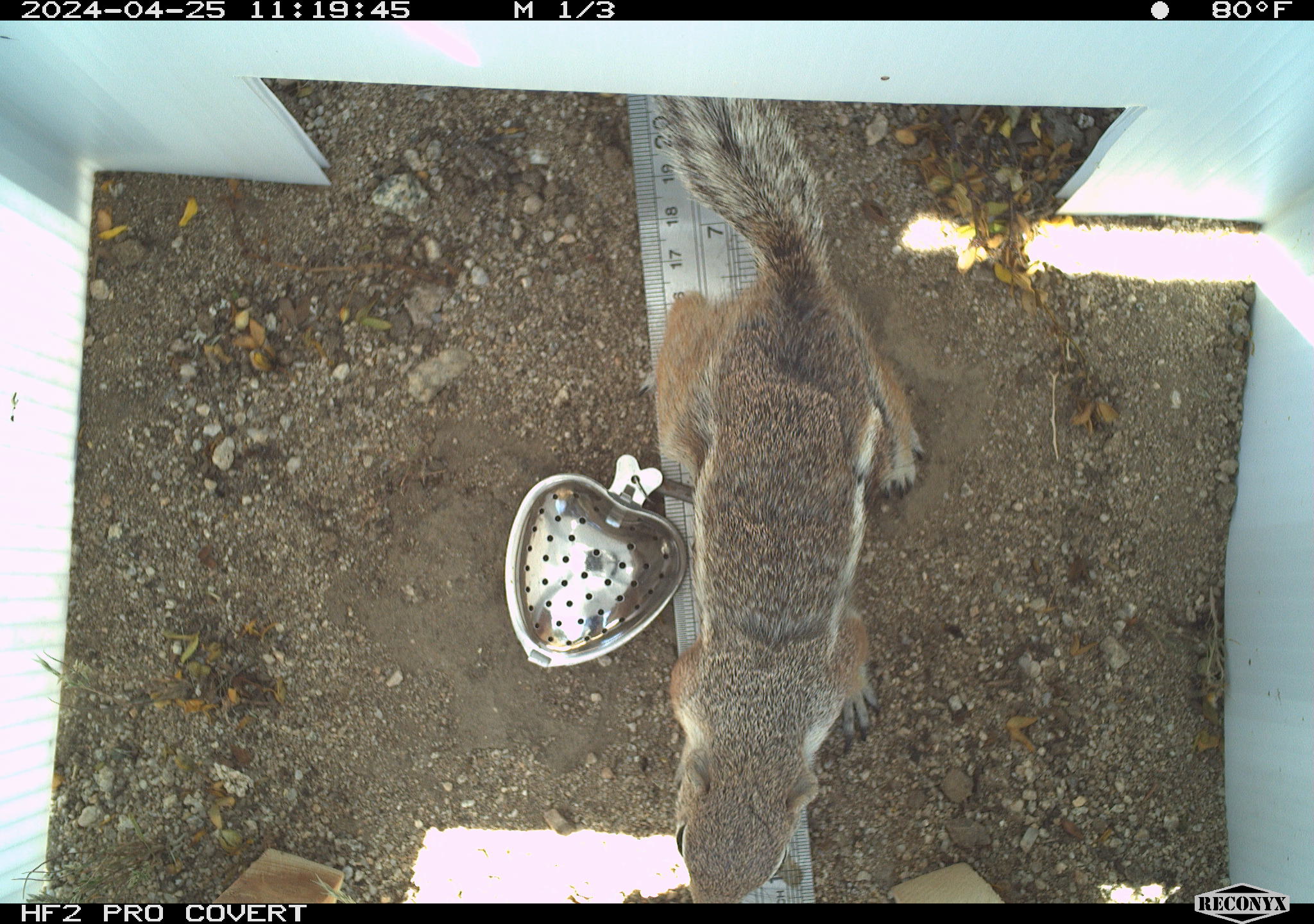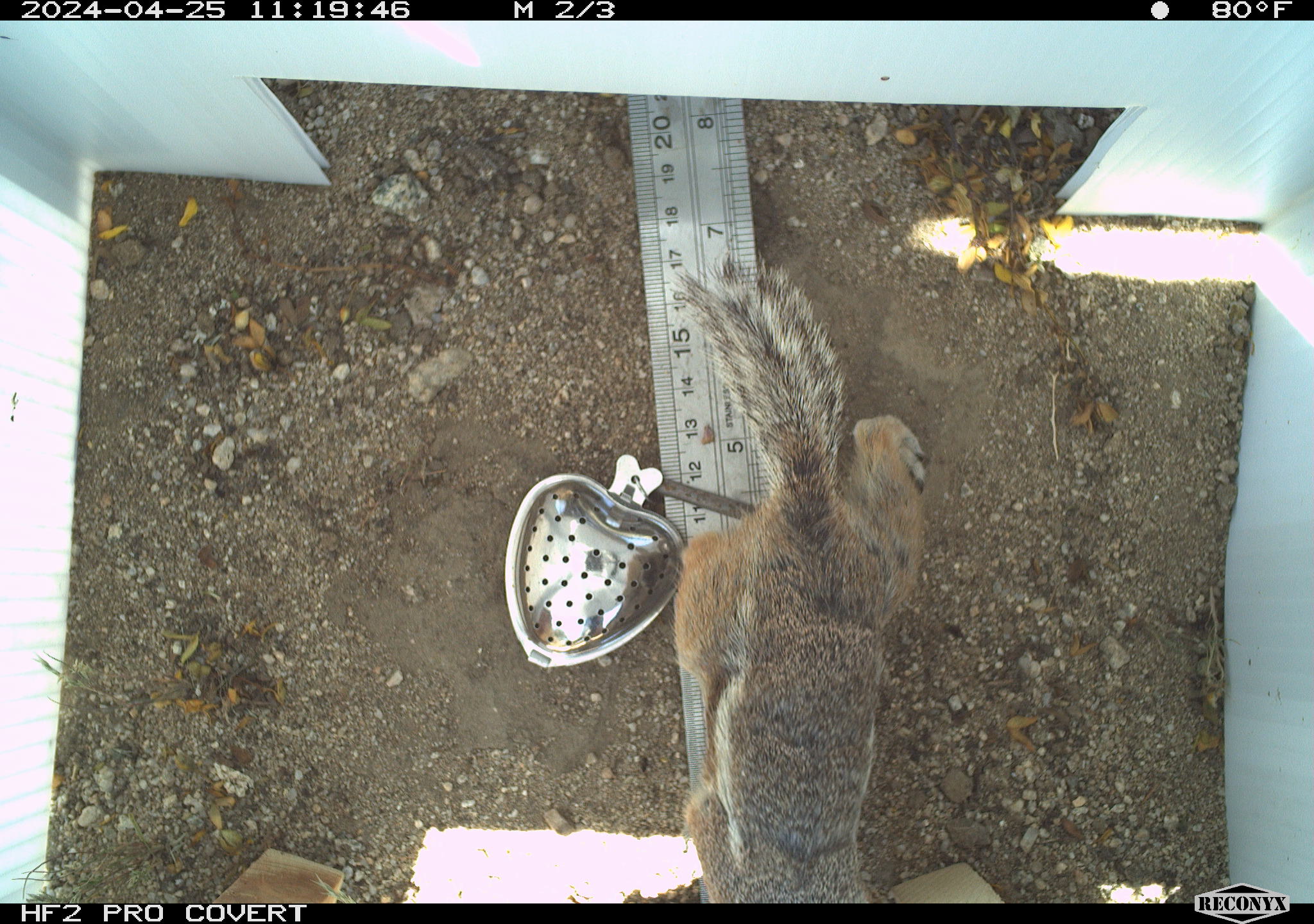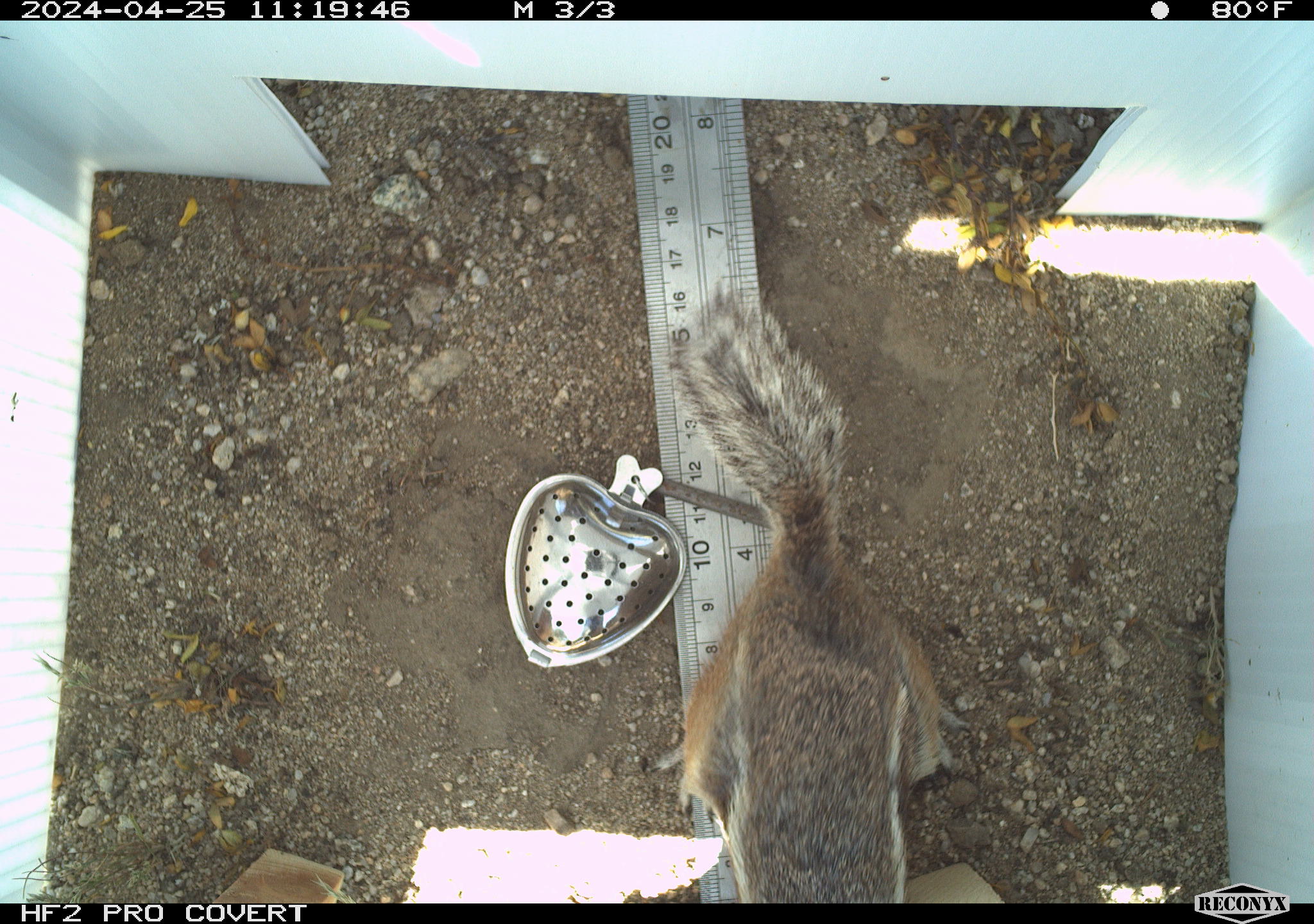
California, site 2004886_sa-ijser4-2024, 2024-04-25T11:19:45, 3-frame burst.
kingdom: Animalia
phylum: Chordata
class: Mammalia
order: Rodentia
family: Sciuridae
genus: Ammospermophilus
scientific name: Ammospermophilus leucurus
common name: white-tailed antelope squirrel